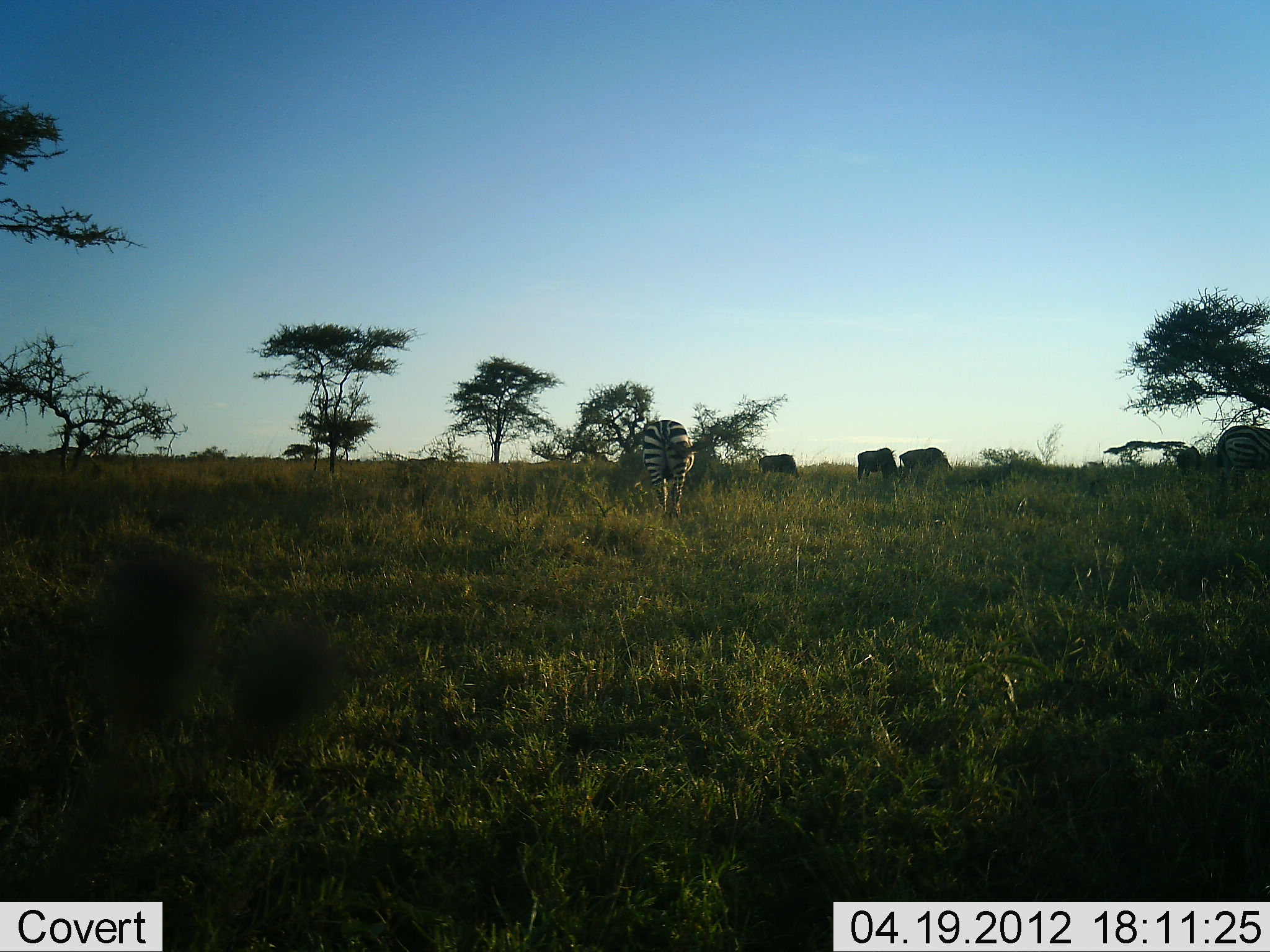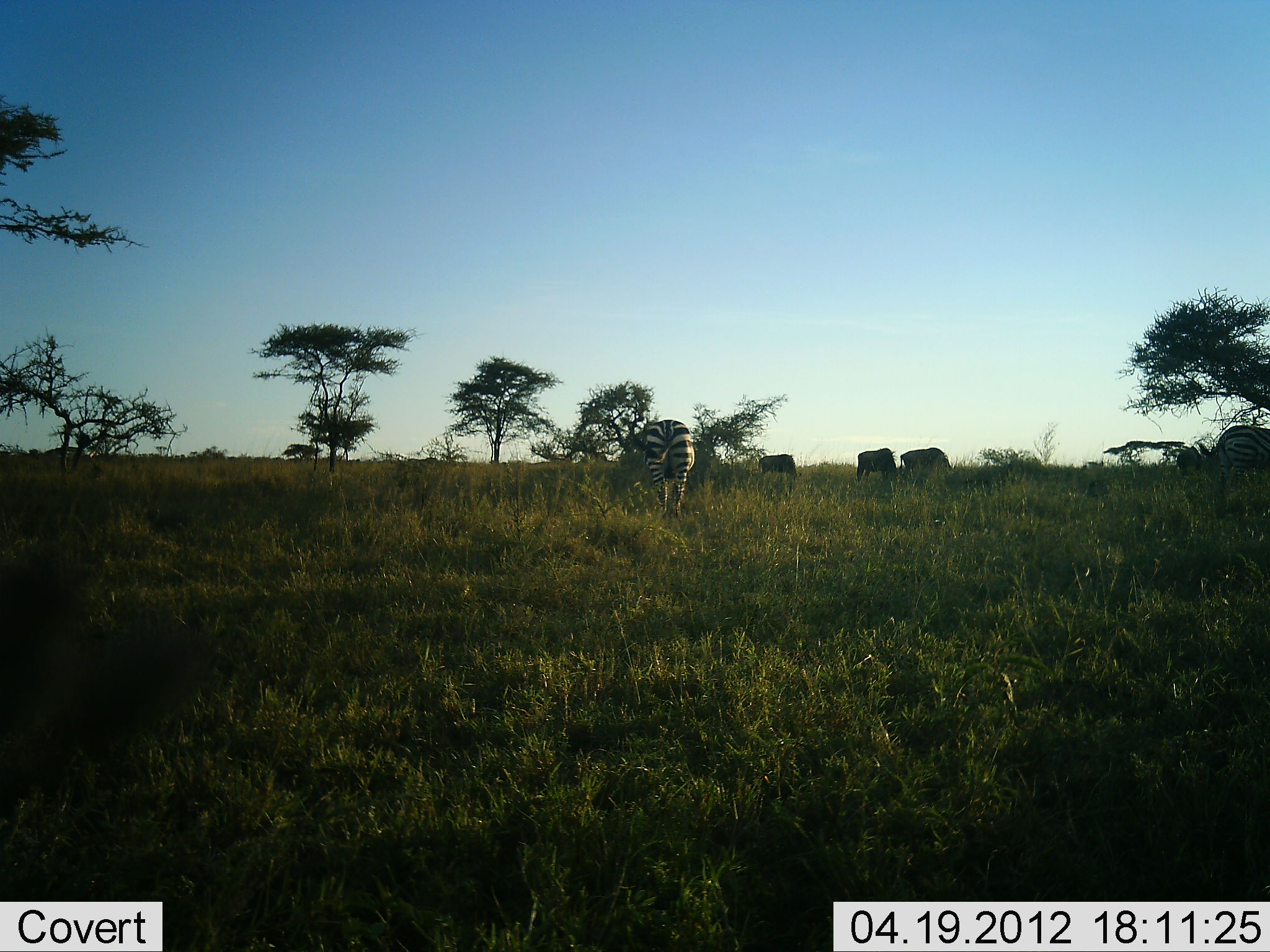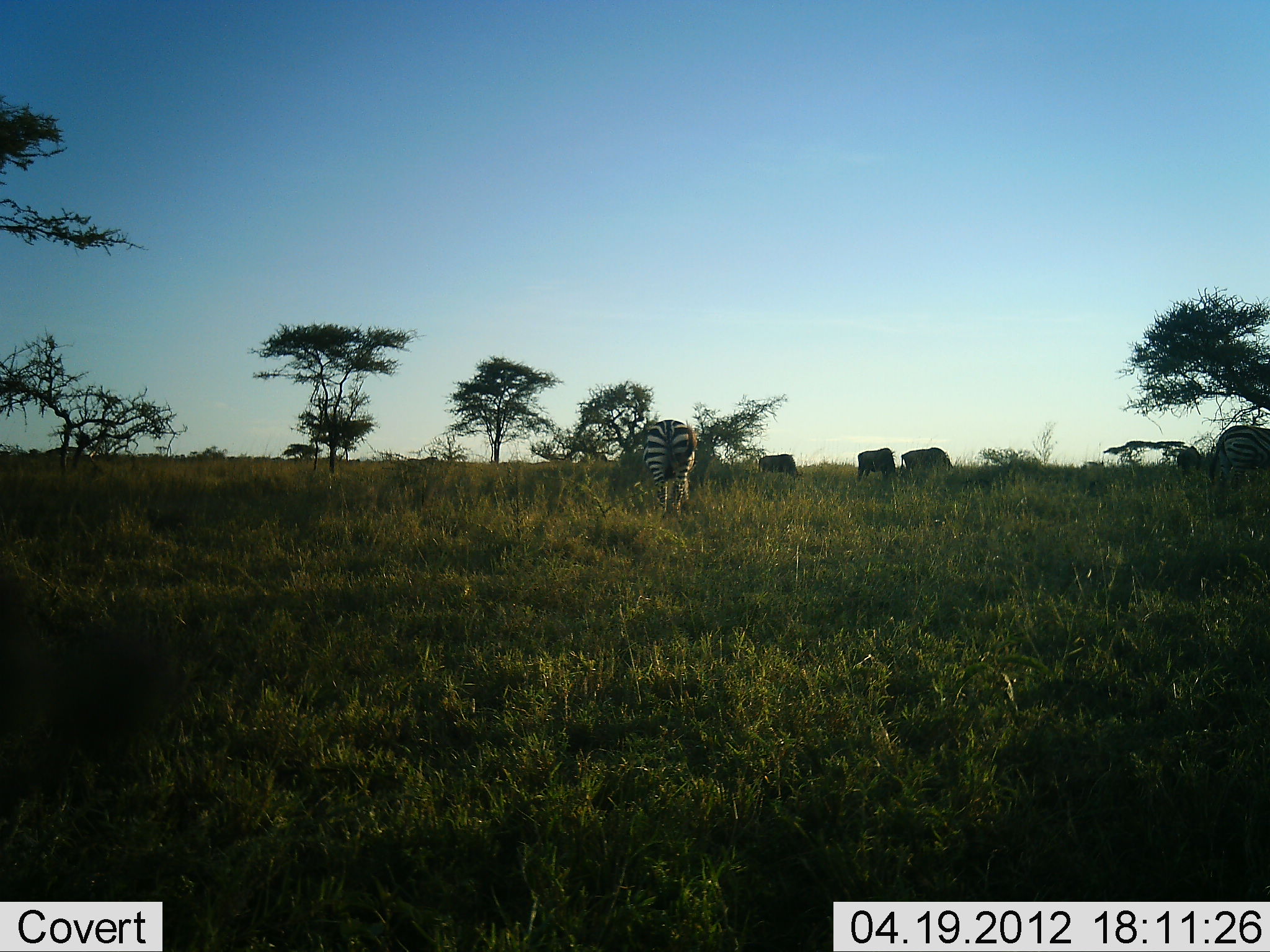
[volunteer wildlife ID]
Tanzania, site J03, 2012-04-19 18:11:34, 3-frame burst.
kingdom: Animalia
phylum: Chordata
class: Mammalia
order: Artiodactyla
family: Bovidae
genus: Connochaetes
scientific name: Connochaetes taurinus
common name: blue wildebeest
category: wildebeest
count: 3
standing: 33%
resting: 0%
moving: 0%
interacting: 0%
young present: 0%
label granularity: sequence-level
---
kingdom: Animalia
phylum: Chordata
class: Mammalia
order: Perissodactyla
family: Equidae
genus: Equus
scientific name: Equus quagga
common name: plains zebra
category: zebra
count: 2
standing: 22%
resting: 0%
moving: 0%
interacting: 0%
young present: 0%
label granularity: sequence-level